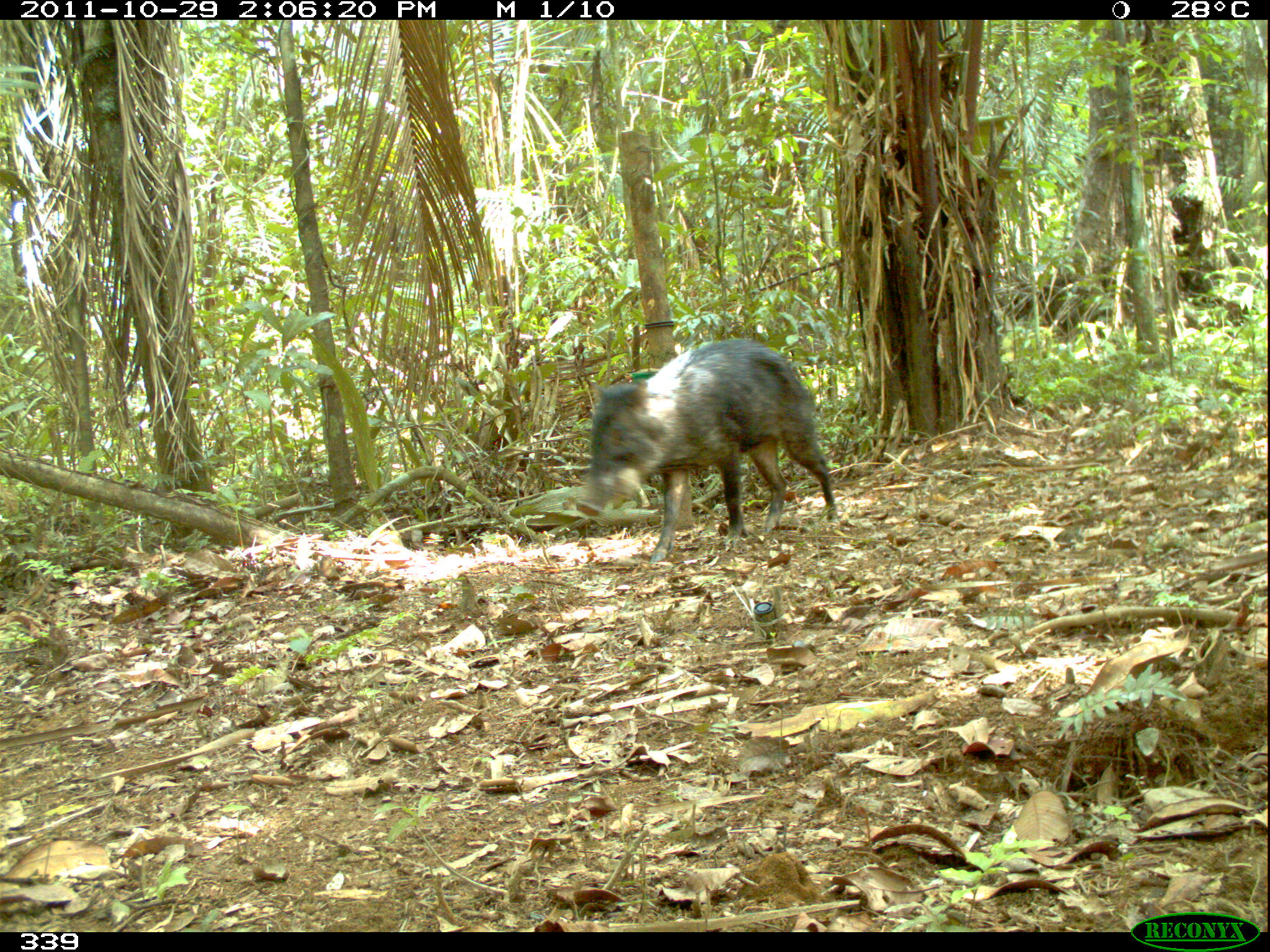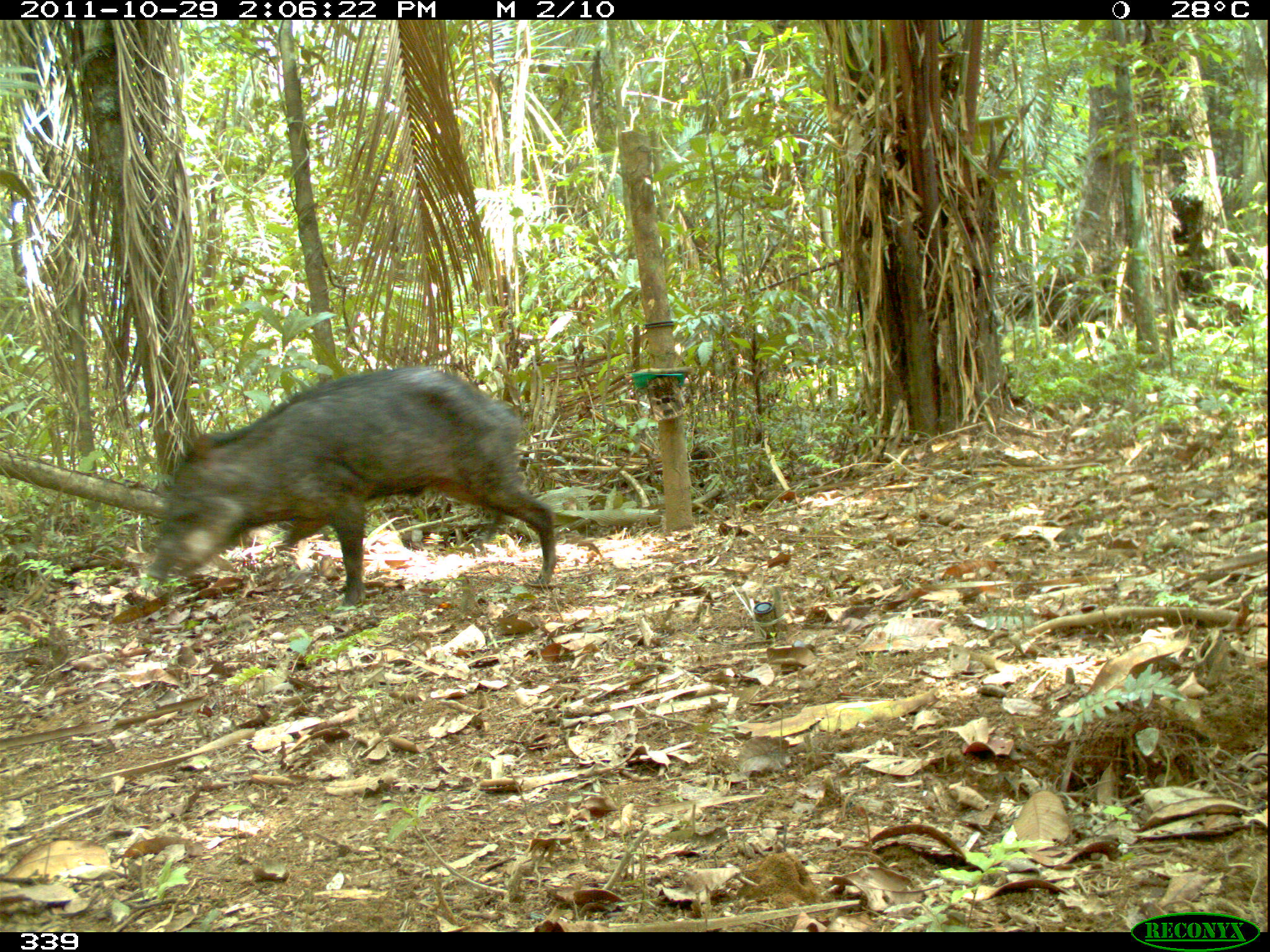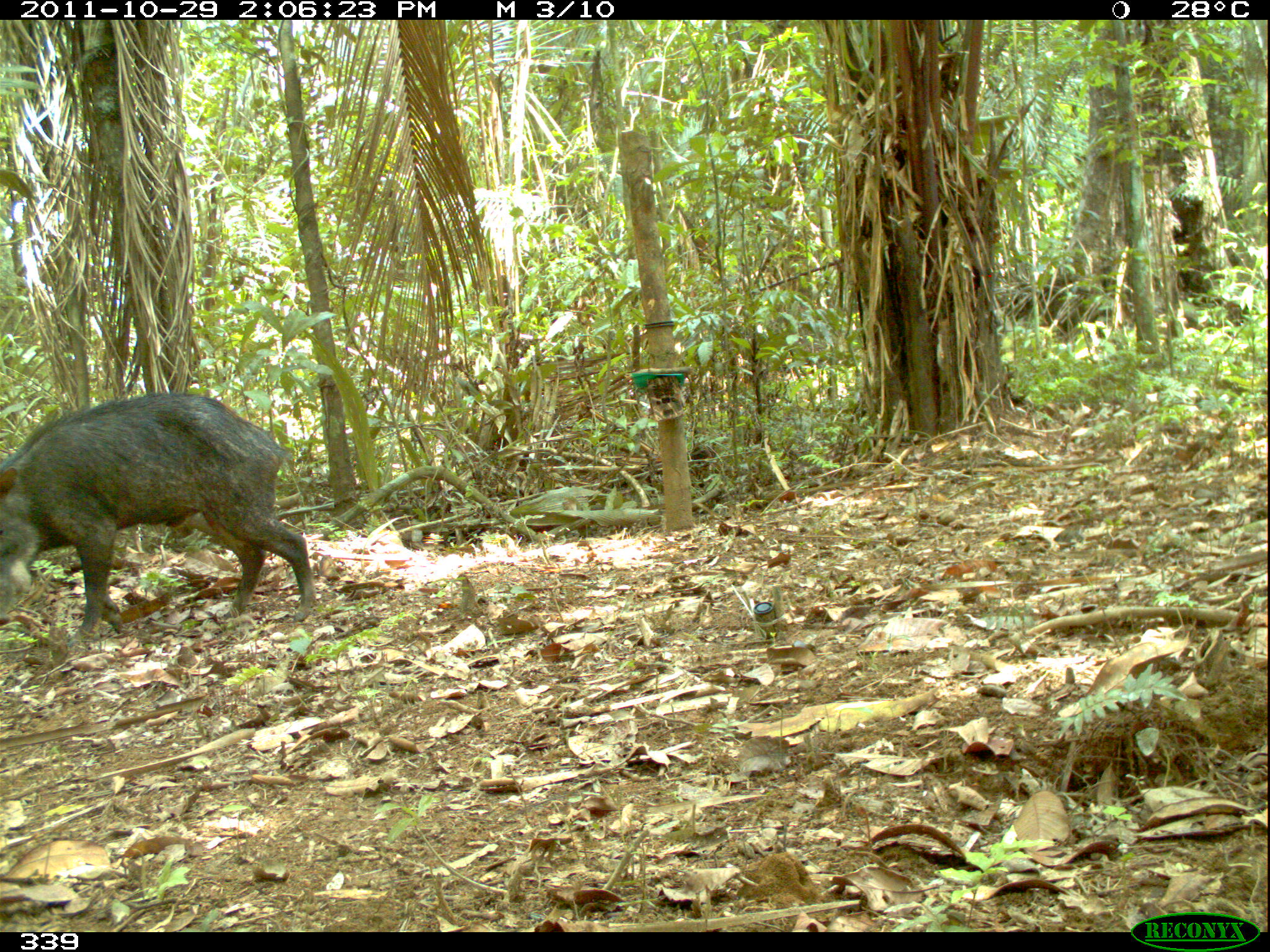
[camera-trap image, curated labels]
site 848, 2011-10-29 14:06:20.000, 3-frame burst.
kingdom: Animalia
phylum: Chordata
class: Mammalia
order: Artiodactyla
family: Tayassuidae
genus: Tayassu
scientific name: Tayassu pecari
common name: white-lipped peccary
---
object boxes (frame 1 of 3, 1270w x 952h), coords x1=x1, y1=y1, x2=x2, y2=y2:
tayassu pecari: x1=573, y1=338, x2=838, y2=564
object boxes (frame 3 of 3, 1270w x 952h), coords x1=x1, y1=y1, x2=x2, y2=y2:
tayassu pecari: x1=0, y1=391, x2=311, y2=647